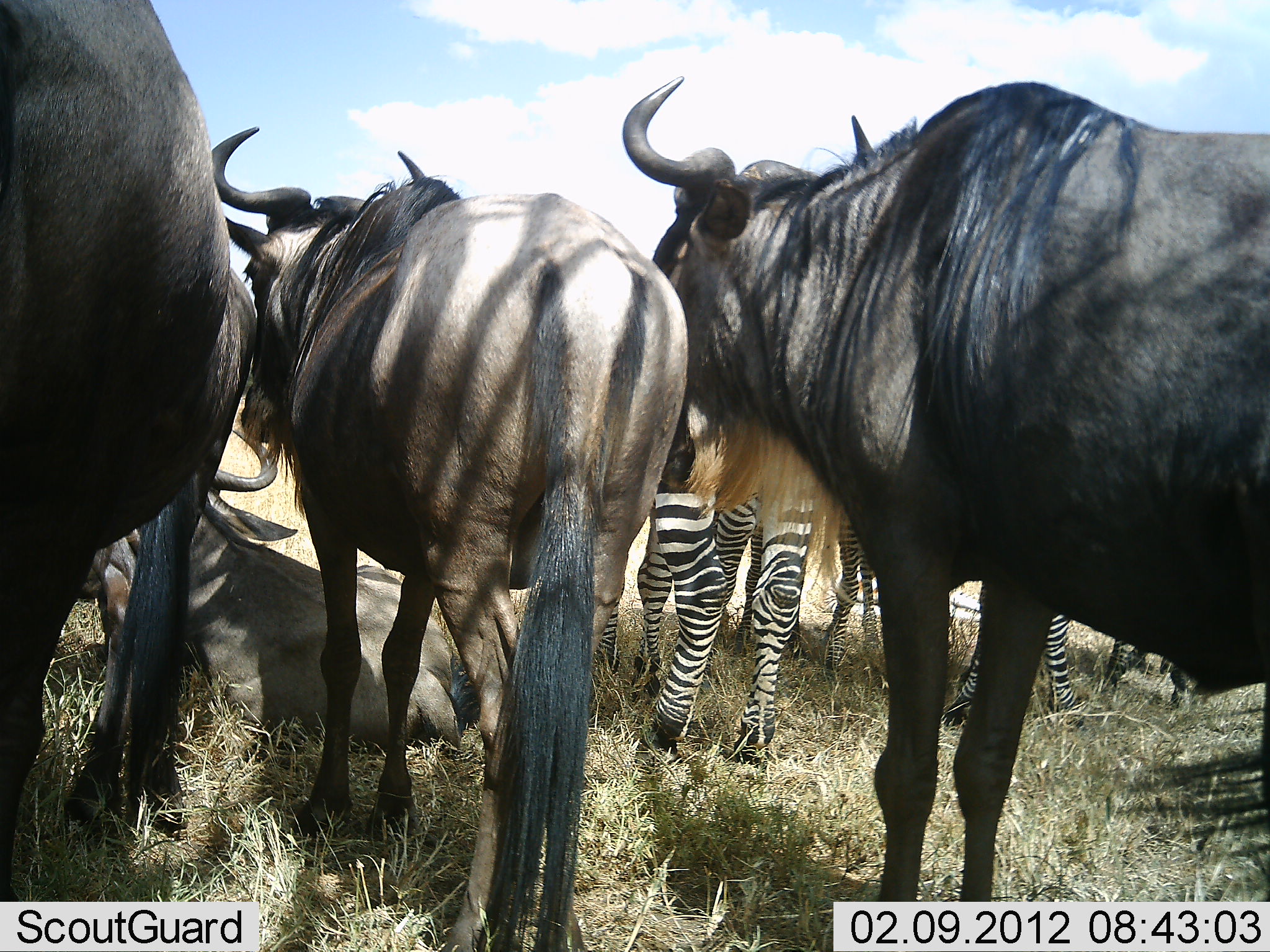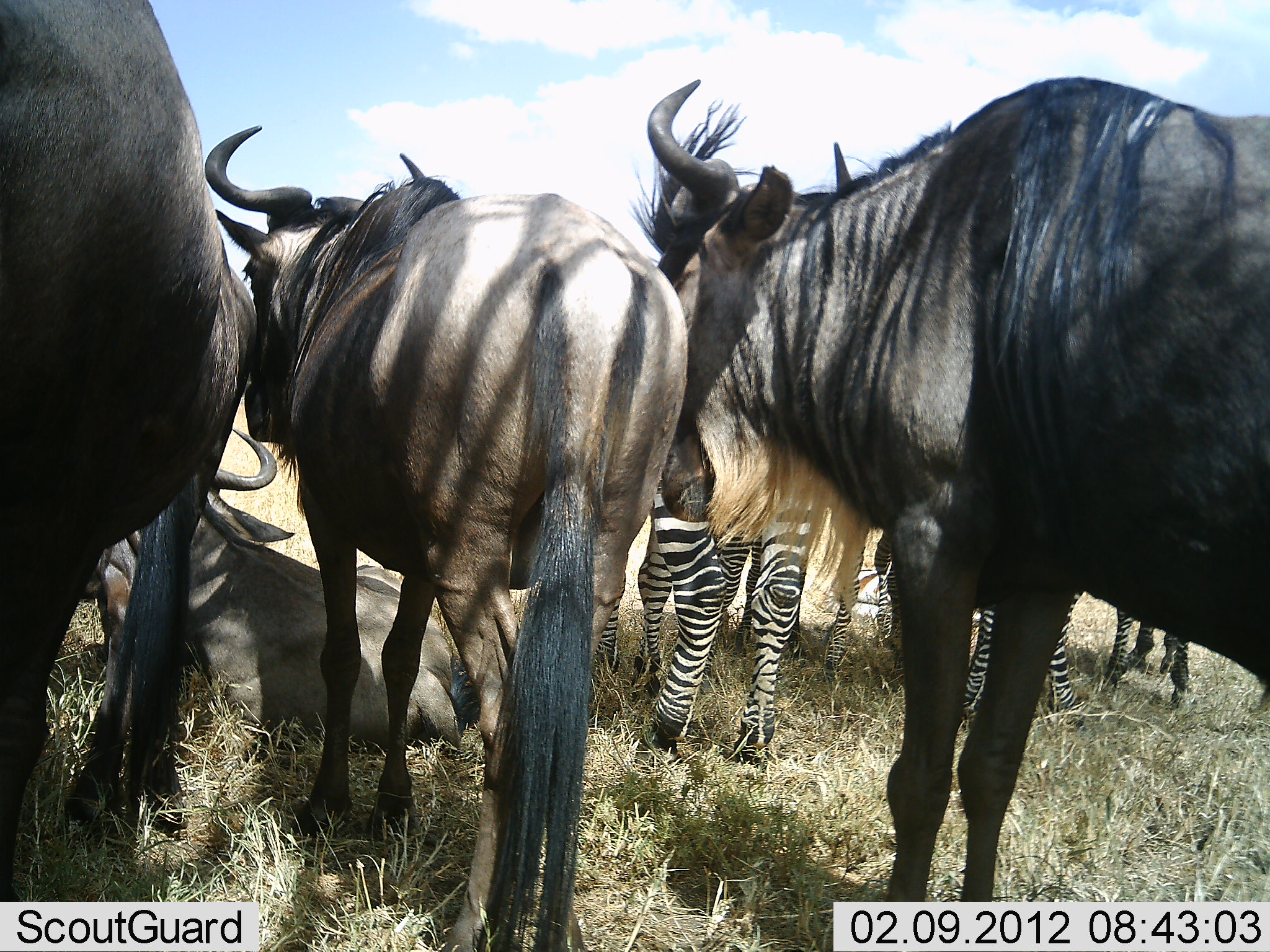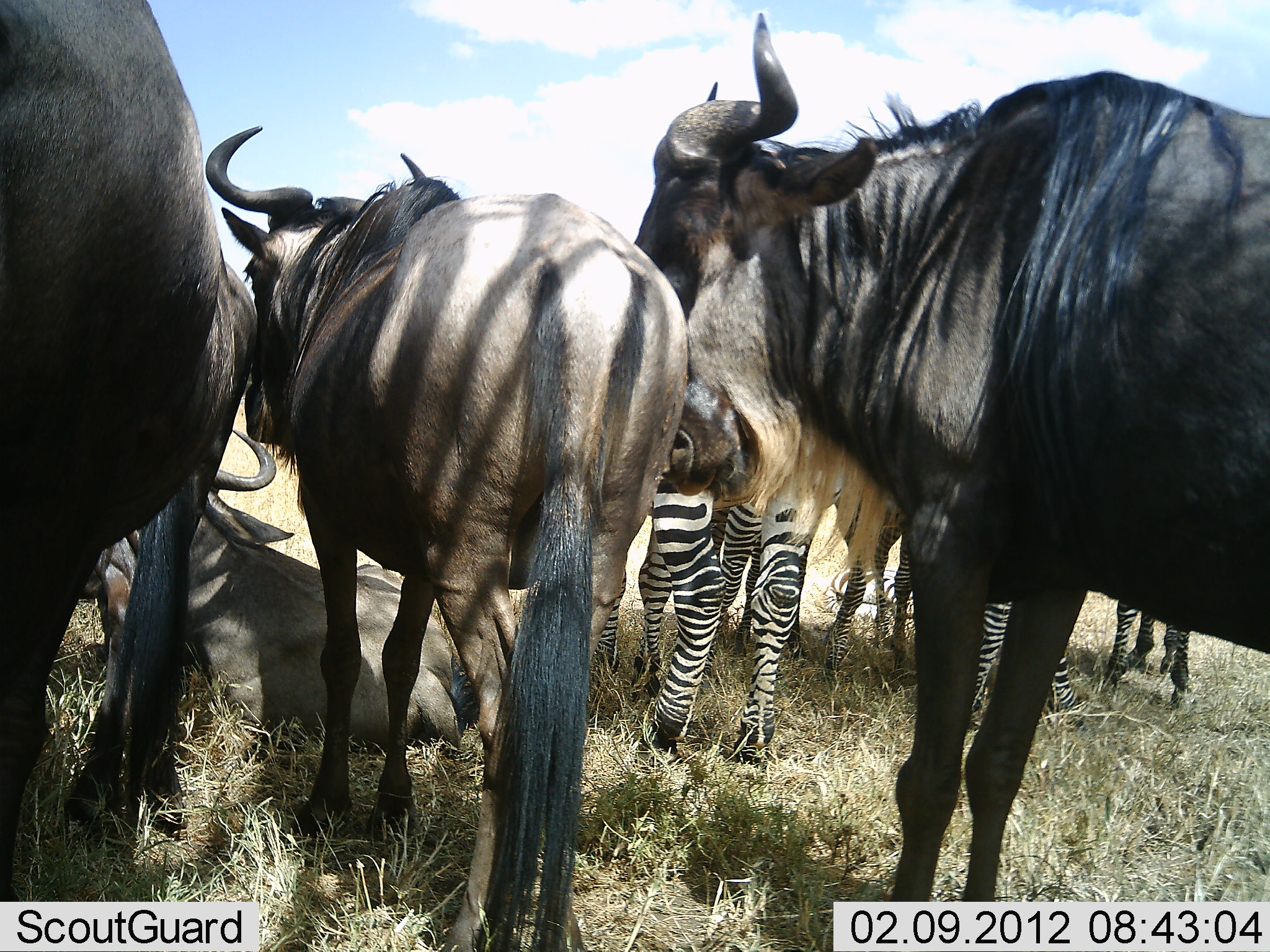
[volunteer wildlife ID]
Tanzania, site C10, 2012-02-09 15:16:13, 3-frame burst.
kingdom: Animalia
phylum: Chordata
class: Mammalia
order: Artiodactyla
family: Bovidae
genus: Connochaetes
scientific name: Connochaetes taurinus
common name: blue wildebeest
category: wildebeest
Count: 4.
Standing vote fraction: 87%.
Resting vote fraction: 71%.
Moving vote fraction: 3%.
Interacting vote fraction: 3%.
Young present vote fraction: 0%.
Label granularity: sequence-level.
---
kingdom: Animalia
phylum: Chordata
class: Mammalia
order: Perissodactyla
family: Equidae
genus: Equus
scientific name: Equus quagga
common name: plains zebra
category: zebra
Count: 3.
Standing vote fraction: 92%.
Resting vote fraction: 19%.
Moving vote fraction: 0%.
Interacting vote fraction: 4%.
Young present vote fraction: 4%.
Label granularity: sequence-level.